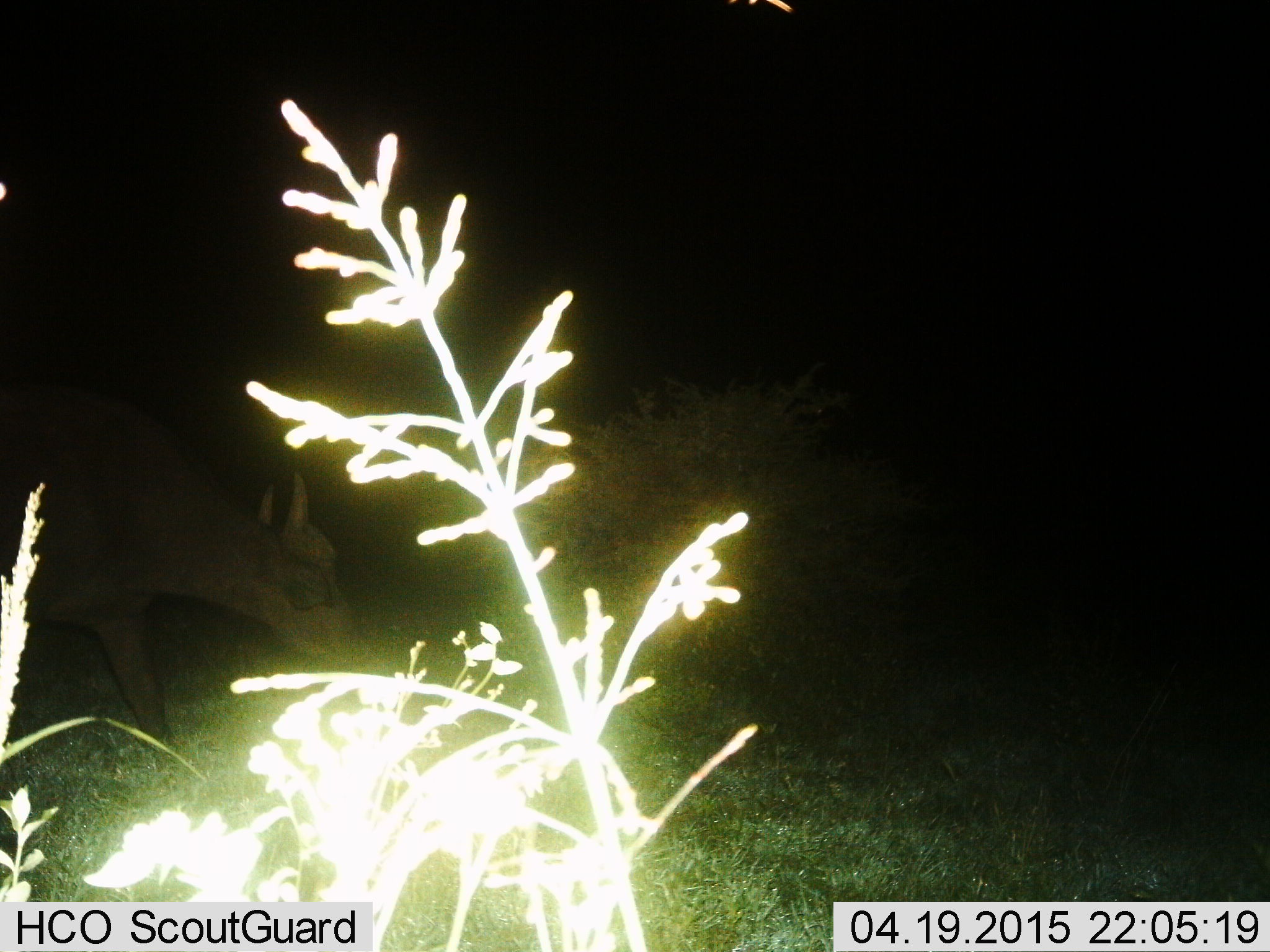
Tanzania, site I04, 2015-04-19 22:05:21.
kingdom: Animalia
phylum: Chordata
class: Mammalia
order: Artiodactyla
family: Bovidae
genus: Syncerus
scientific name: Syncerus caffer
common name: cape buffalo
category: buffalo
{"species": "buffalo (cape buffalo) (Syncerus caffer)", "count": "1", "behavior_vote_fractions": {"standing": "20%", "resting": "0%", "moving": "40%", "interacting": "0%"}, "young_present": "0%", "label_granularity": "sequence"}